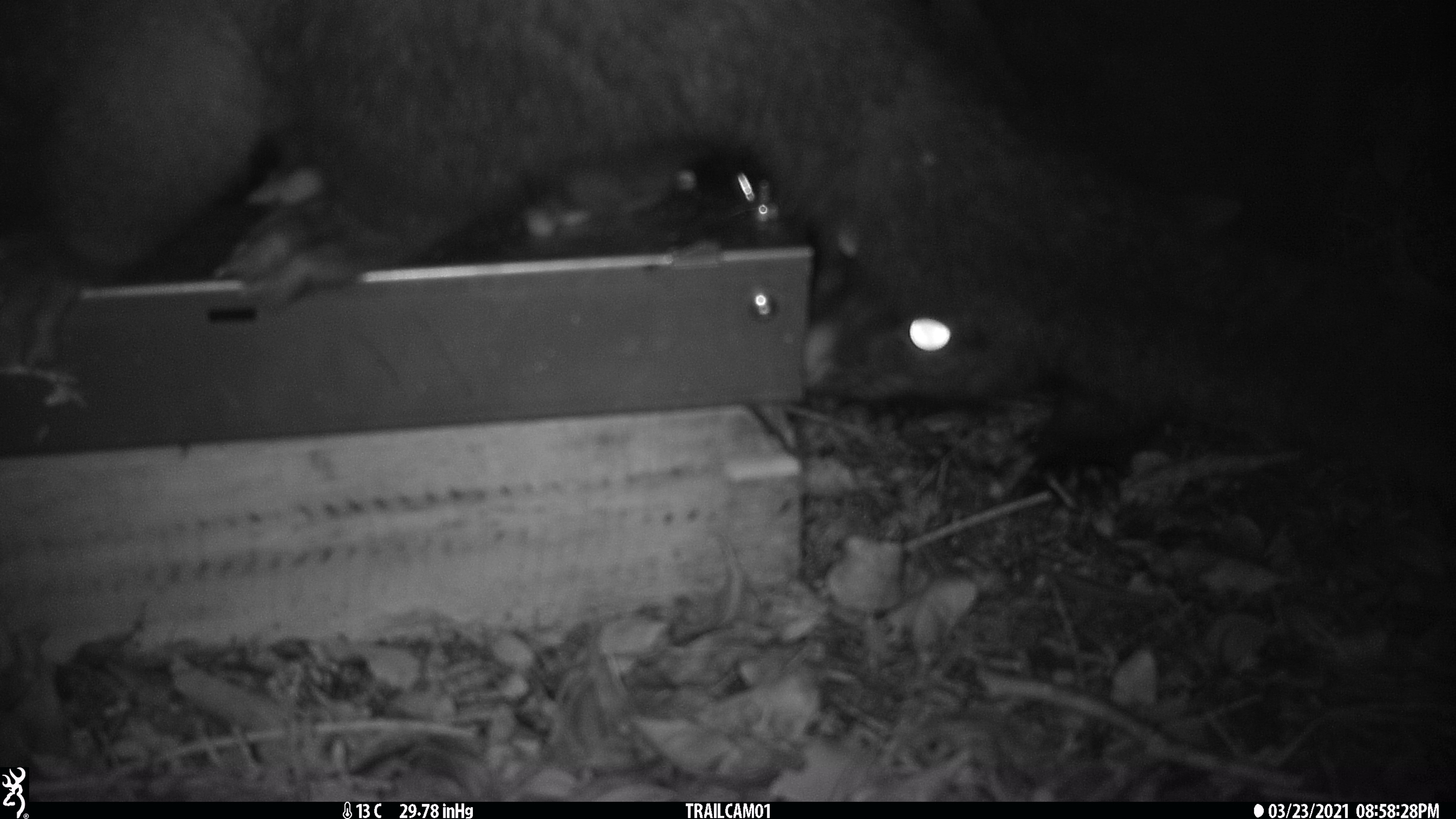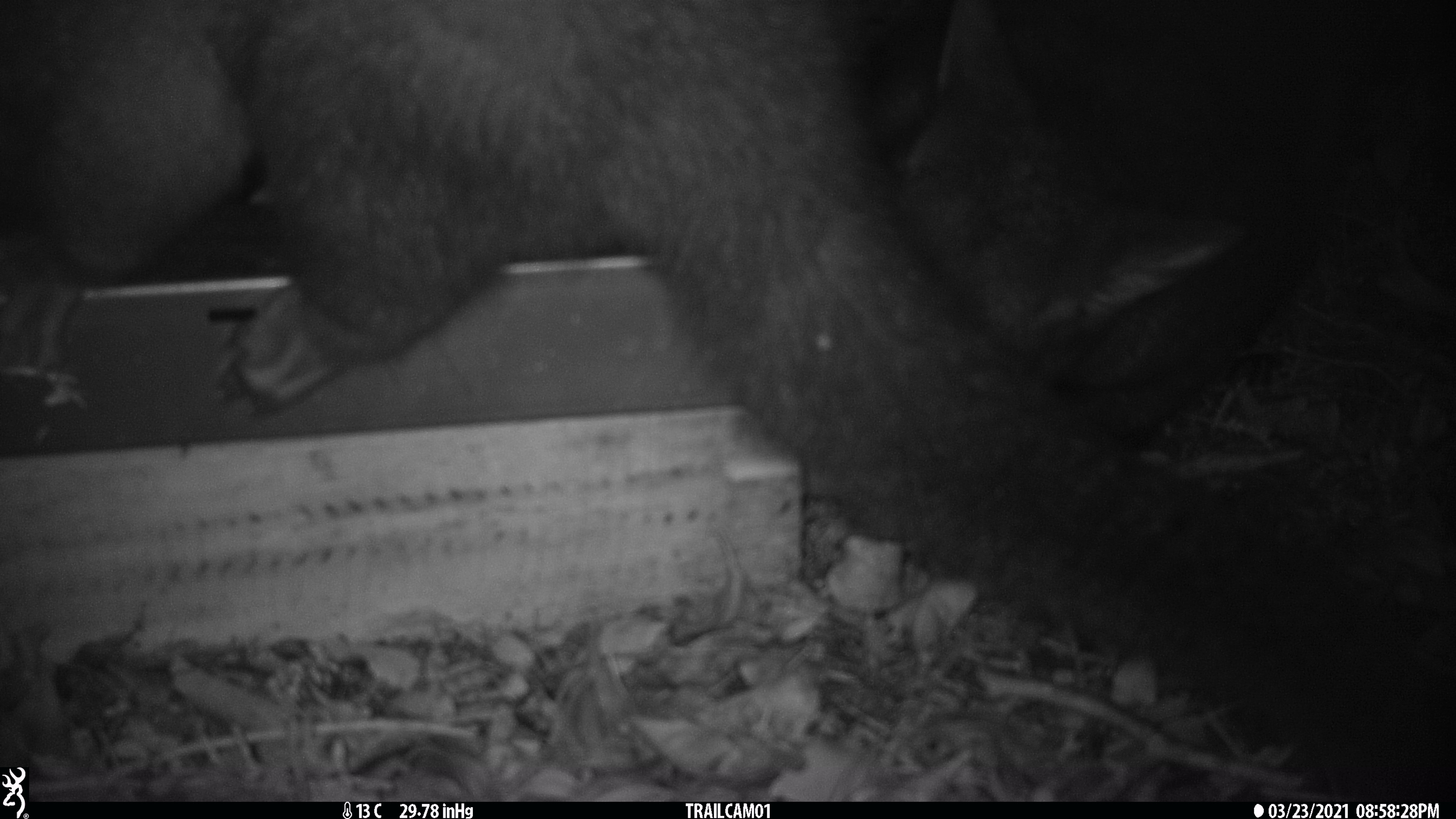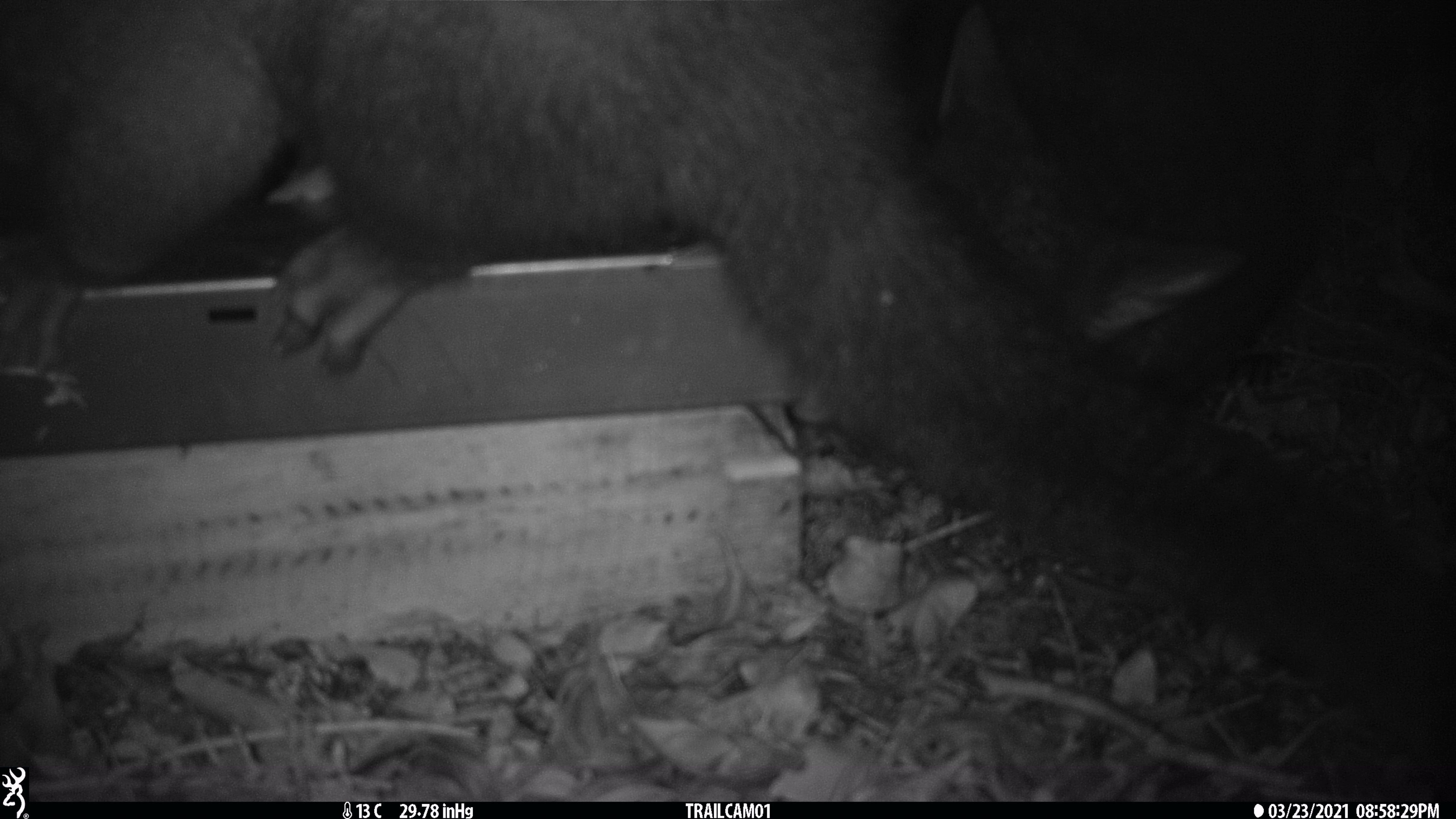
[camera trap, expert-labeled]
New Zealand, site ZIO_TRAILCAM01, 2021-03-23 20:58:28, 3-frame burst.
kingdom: Animalia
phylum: Chordata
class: Mammalia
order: Diprotodontia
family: Phalangeridae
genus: Trichosurus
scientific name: Trichosurus vulpecula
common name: common brushtail possum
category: possum